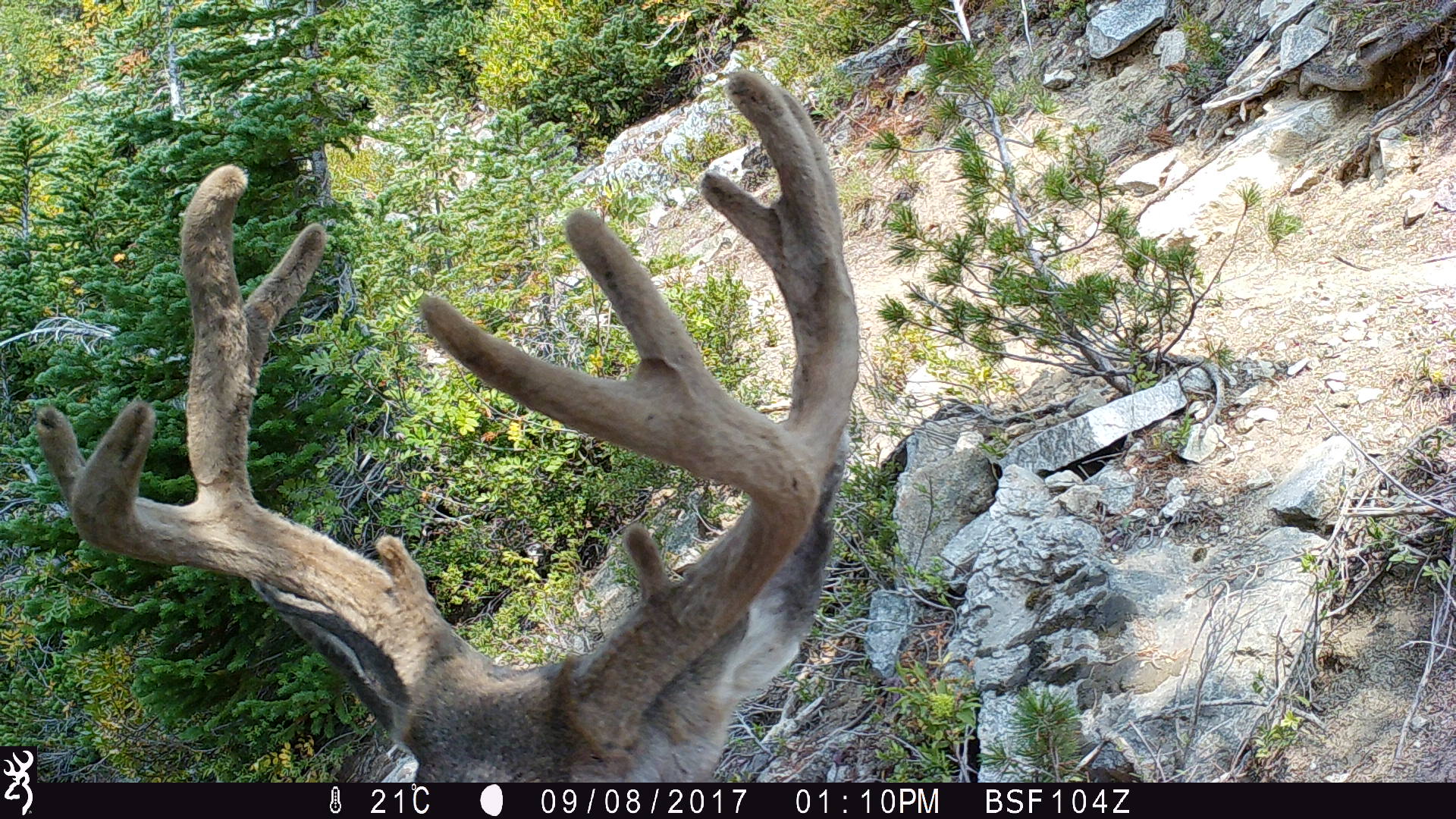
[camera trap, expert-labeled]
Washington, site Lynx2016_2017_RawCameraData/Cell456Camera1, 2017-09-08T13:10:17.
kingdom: Animalia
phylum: Chordata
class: Mammalia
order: Artiodactyla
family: Cervidae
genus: Odocoileus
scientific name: Odocoileus hemionus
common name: mule deer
Odocoileus hemionus (mule deer). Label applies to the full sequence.